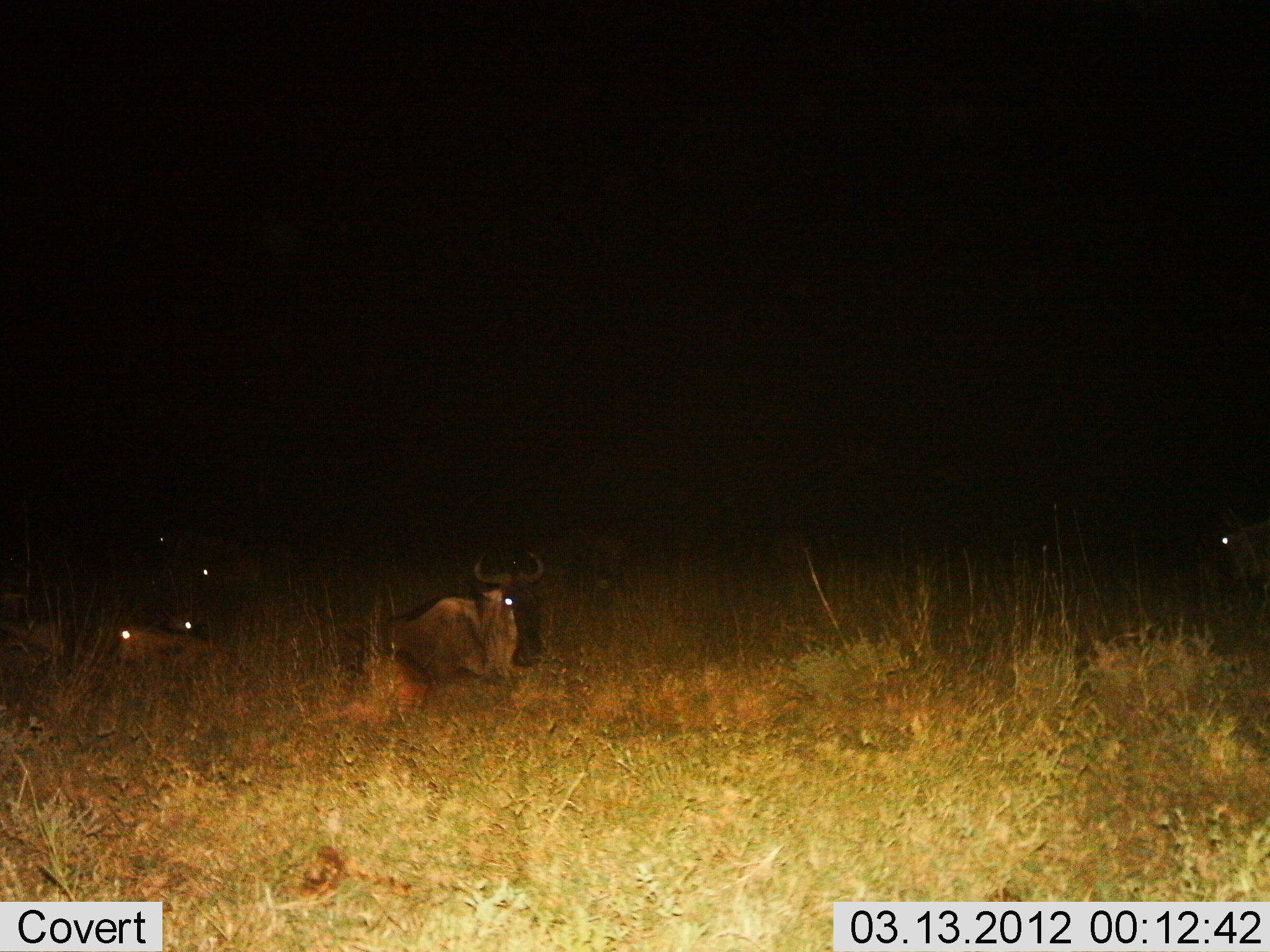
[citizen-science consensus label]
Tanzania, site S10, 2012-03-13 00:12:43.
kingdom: Animalia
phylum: Chordata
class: Mammalia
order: Artiodactyla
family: Bovidae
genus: Connochaetes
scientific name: Connochaetes taurinus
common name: blue wildebeest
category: wildebeest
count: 5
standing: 14%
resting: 100%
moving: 4%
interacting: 0%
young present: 4%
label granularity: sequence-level